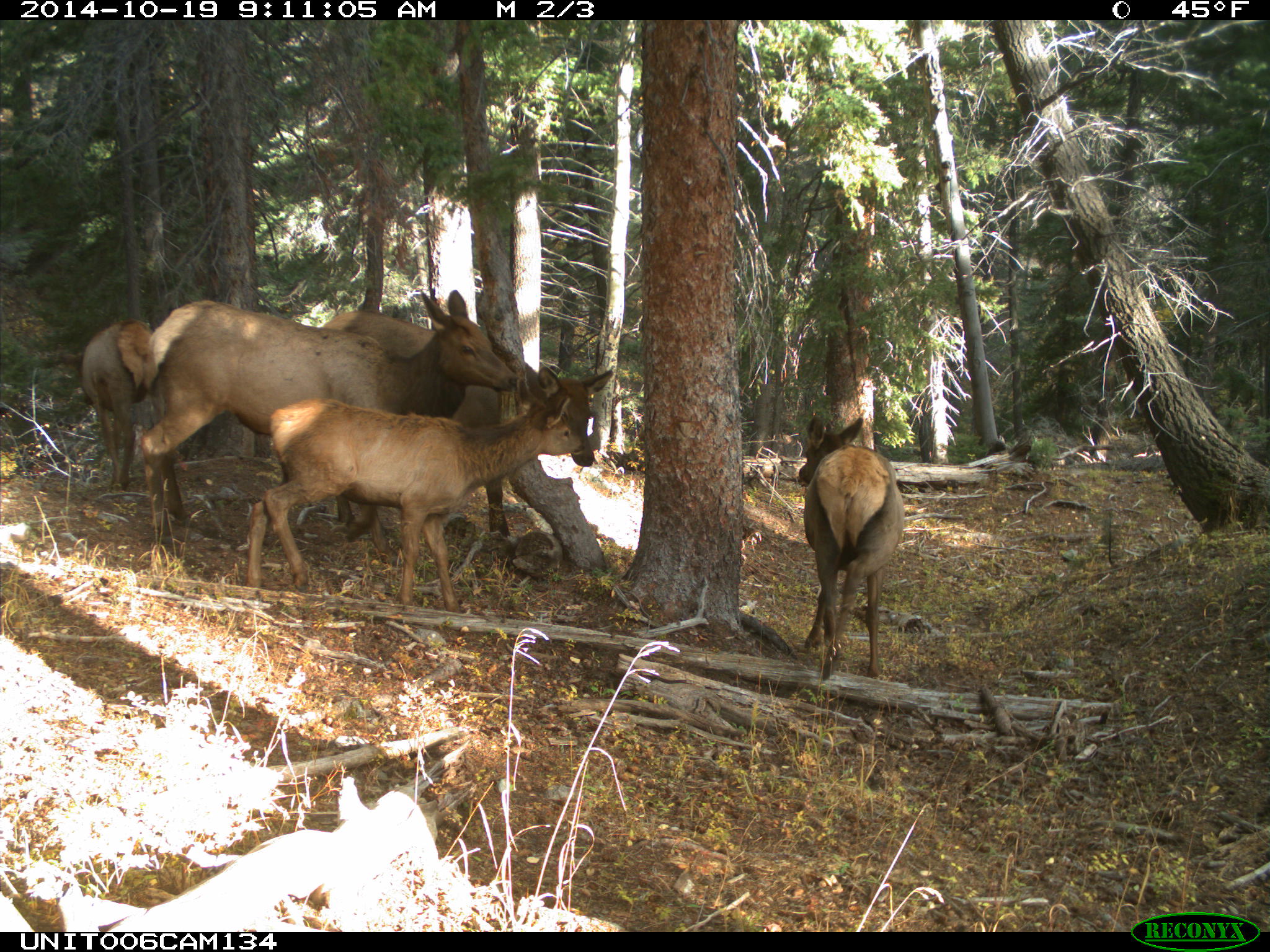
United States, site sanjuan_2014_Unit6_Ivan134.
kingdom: Animalia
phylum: Chordata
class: Mammalia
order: Artiodactyla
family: Cervidae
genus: Cervus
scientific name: Cervus elaphus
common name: red deer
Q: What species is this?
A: Cervus elaphus (red deer).